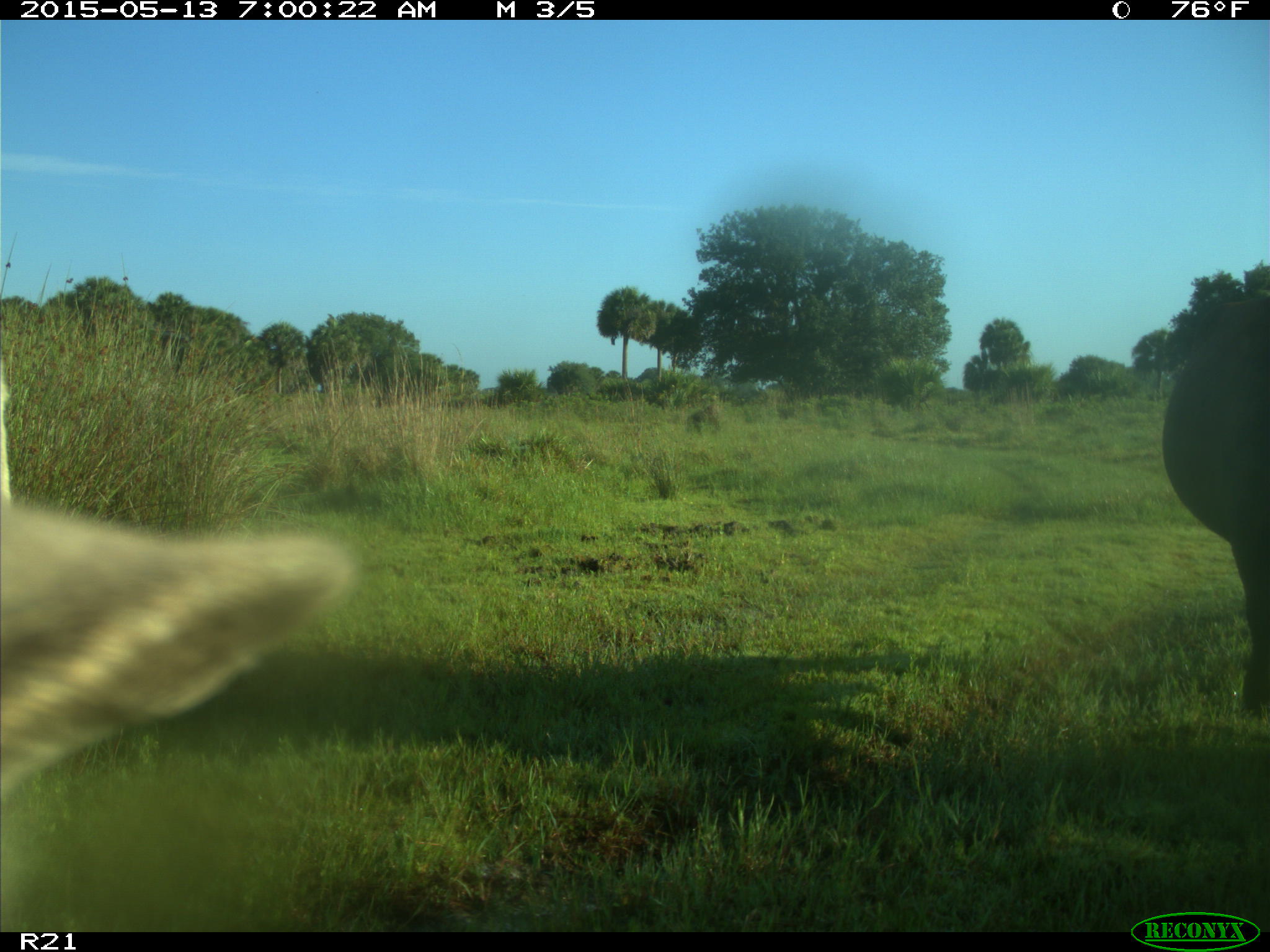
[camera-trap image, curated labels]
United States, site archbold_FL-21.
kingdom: Animalia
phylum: Chordata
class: Mammalia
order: Artiodactyla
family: Bovidae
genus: Bos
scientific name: Bos taurus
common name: domestic cow